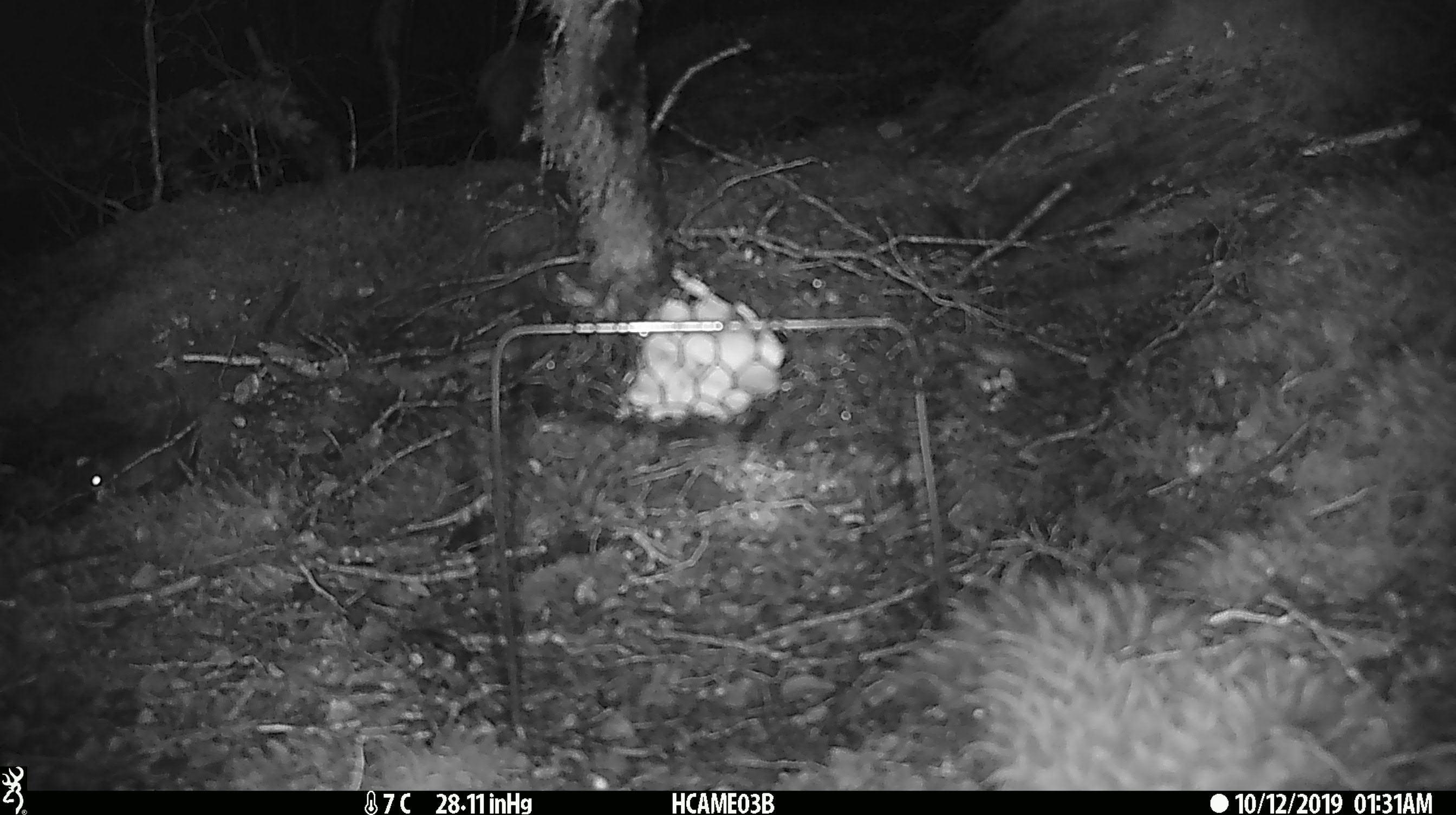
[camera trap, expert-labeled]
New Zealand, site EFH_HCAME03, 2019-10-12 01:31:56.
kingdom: Animalia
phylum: Chordata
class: Mammalia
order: Rodentia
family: Muridae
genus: Mus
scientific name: Mus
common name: mouse